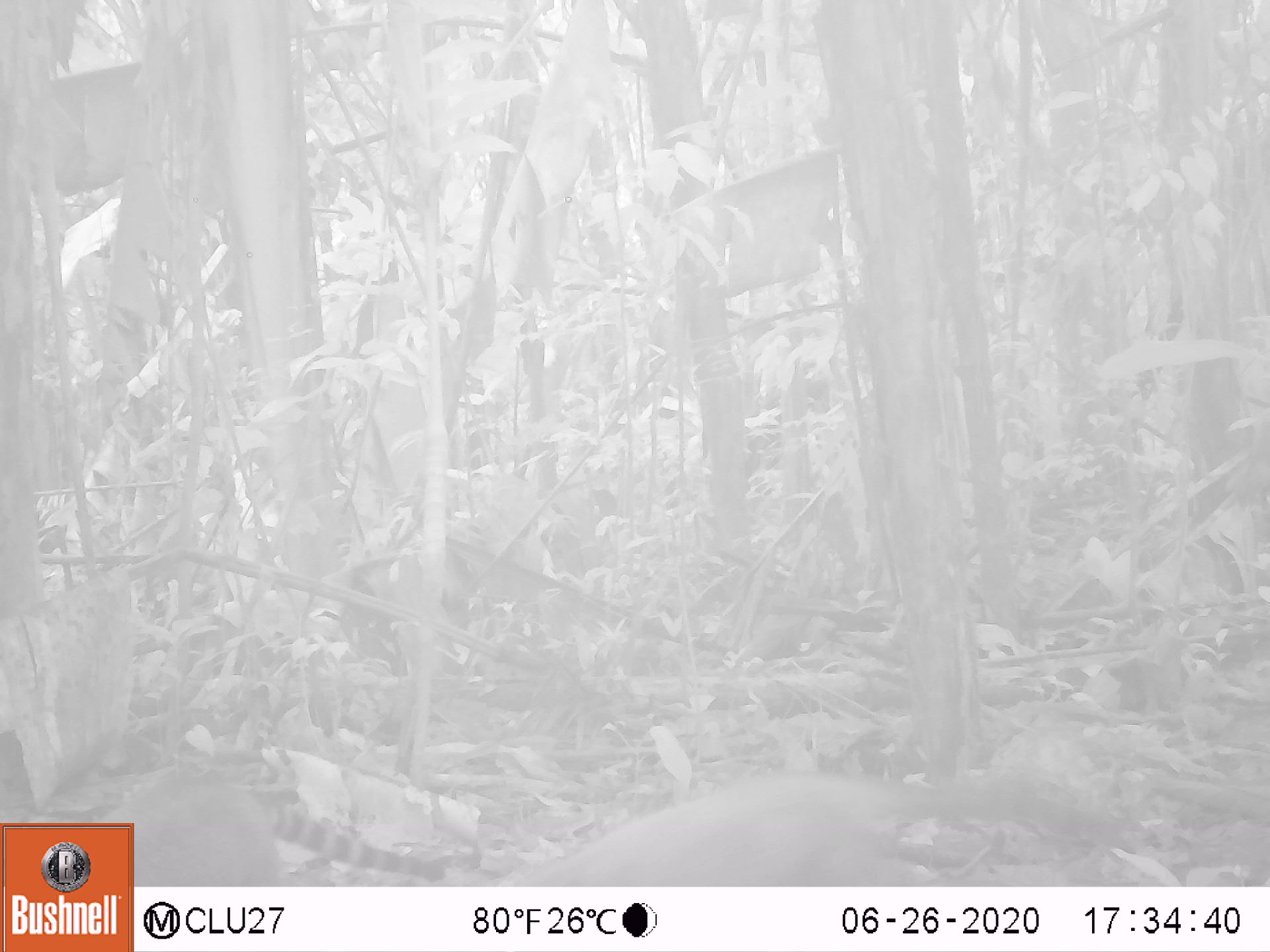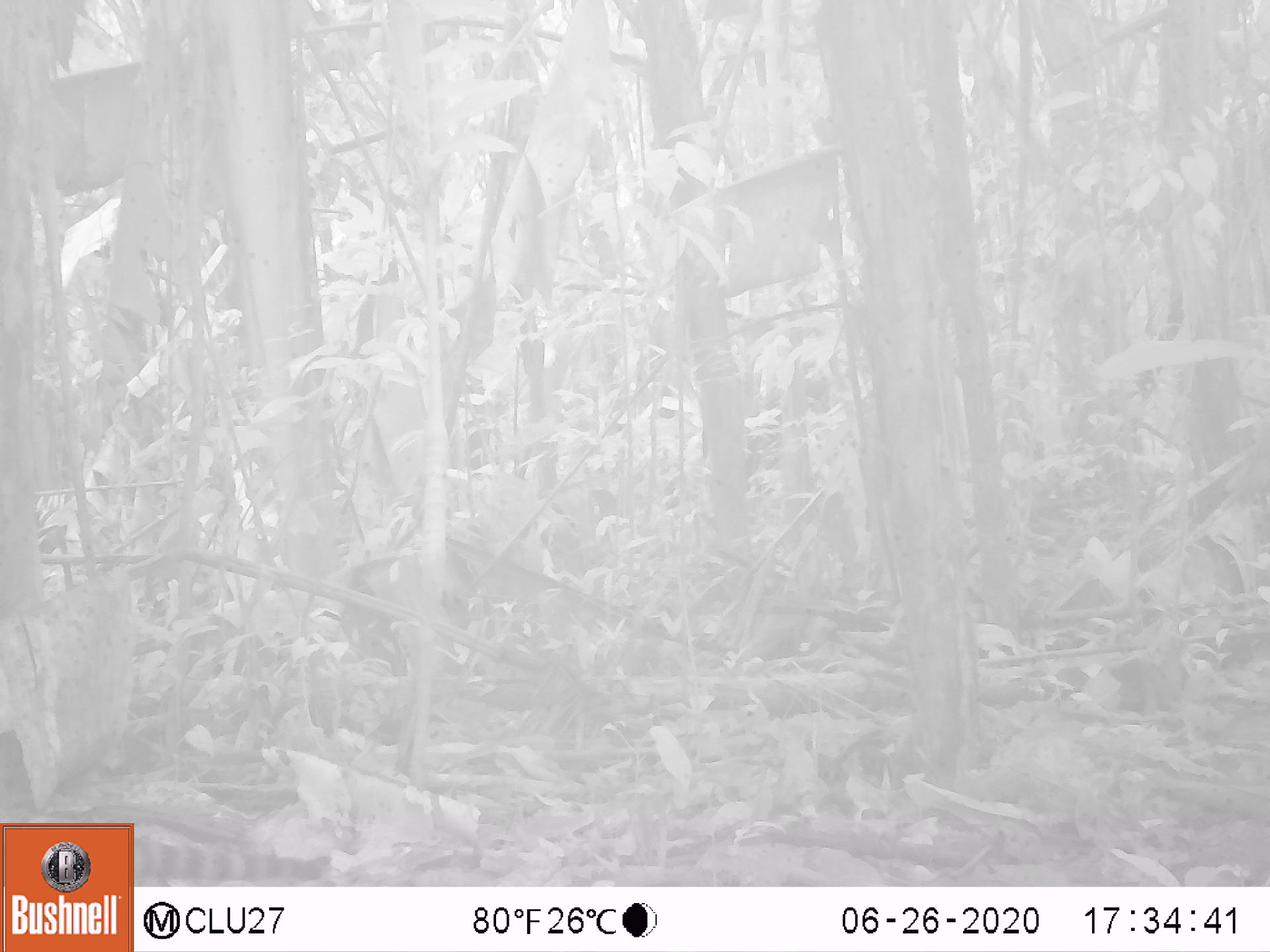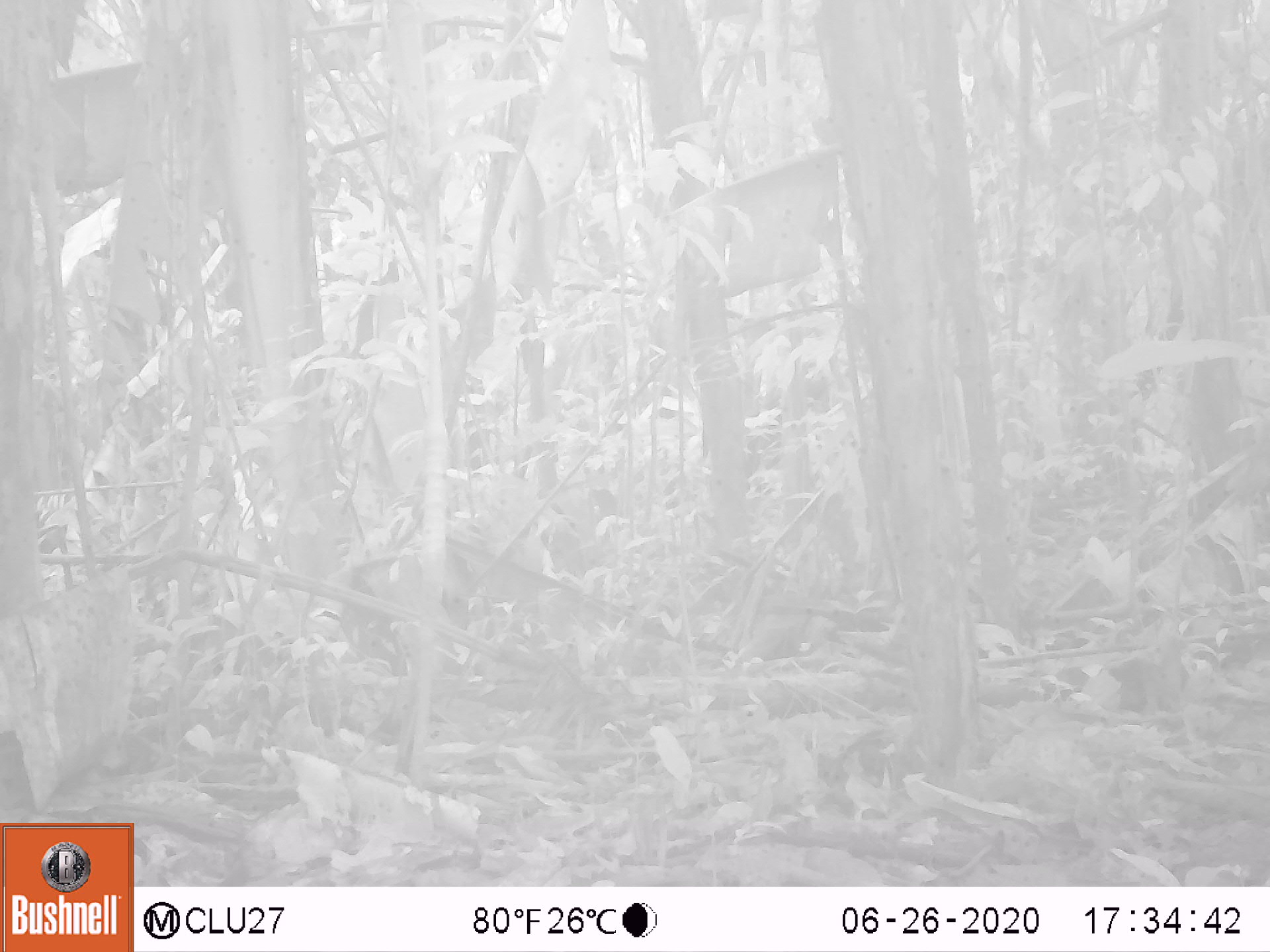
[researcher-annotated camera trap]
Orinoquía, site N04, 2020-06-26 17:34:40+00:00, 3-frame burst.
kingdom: Animalia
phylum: Chordata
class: Mammalia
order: Carnivora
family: Procyonidae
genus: Nasua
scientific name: Nasua nasua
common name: south american coati